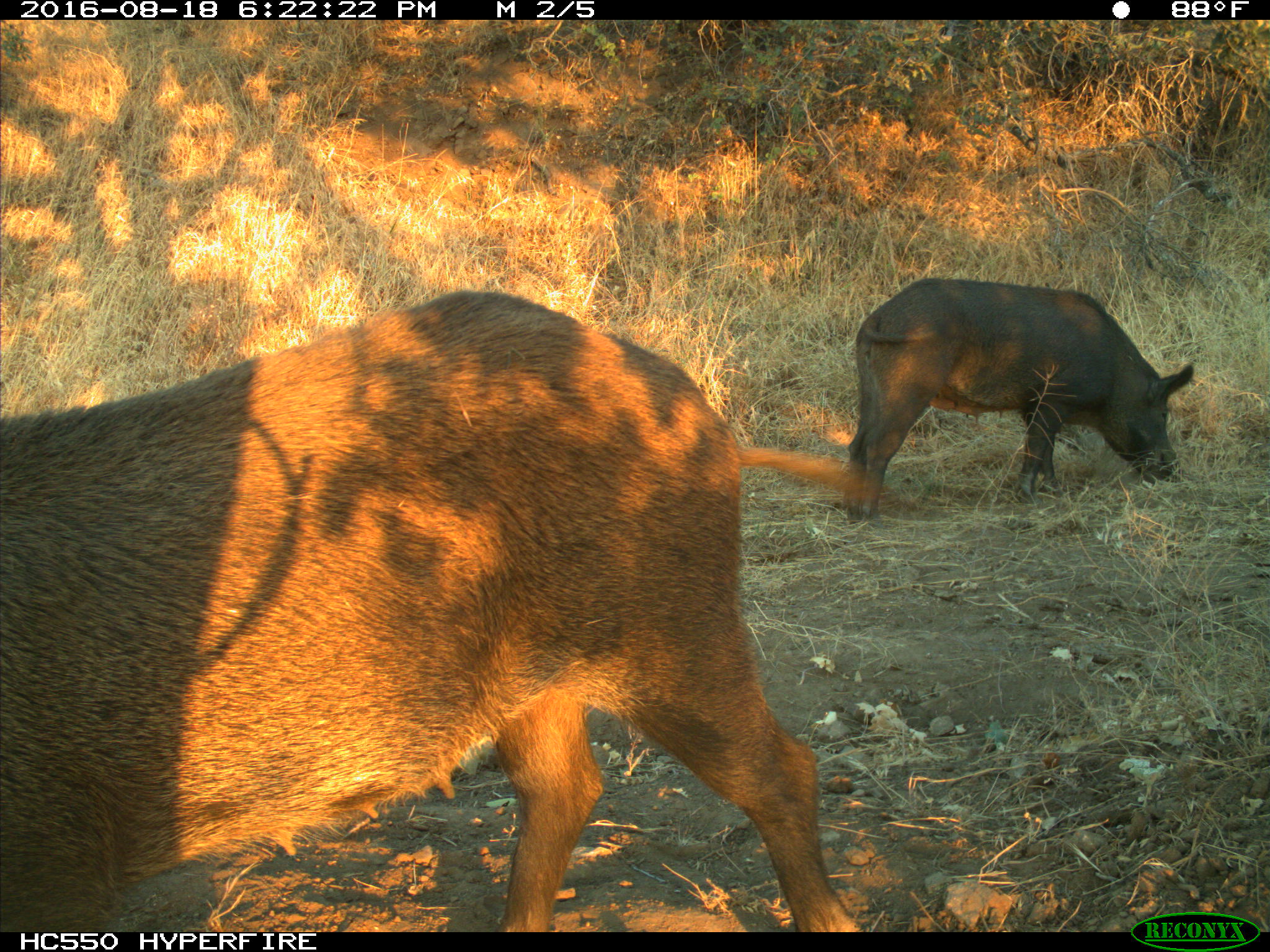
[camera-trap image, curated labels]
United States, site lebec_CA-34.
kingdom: Animalia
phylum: Chordata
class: Mammalia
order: Artiodactyla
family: Suidae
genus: Sus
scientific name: Sus scrofa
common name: wild boar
Sus scrofa (wild boar).